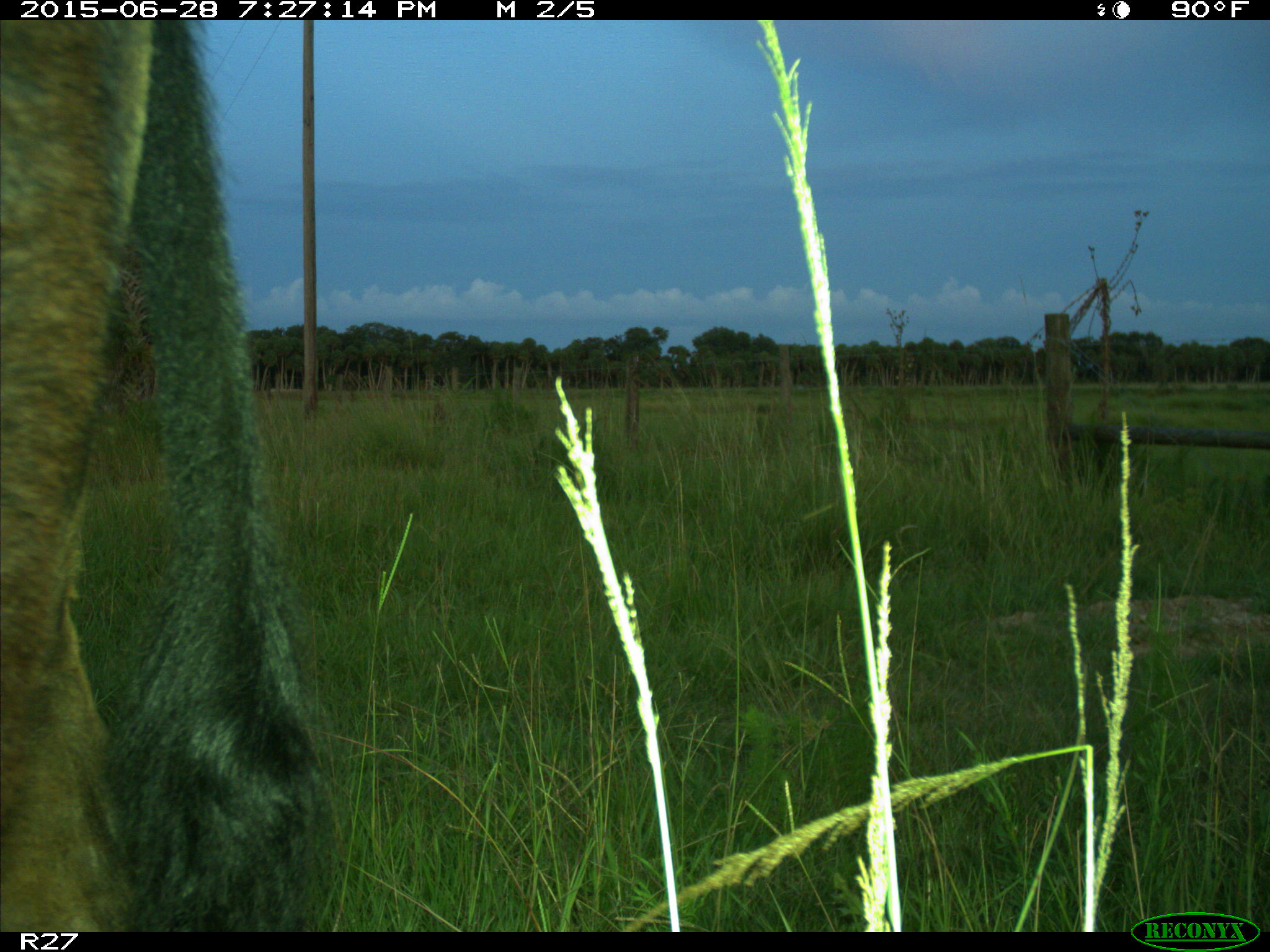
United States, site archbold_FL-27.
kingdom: Animalia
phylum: Chordata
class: Mammalia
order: Artiodactyla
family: Bovidae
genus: Bos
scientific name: Bos taurus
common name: domestic cow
Bos taurus (domestic cow).